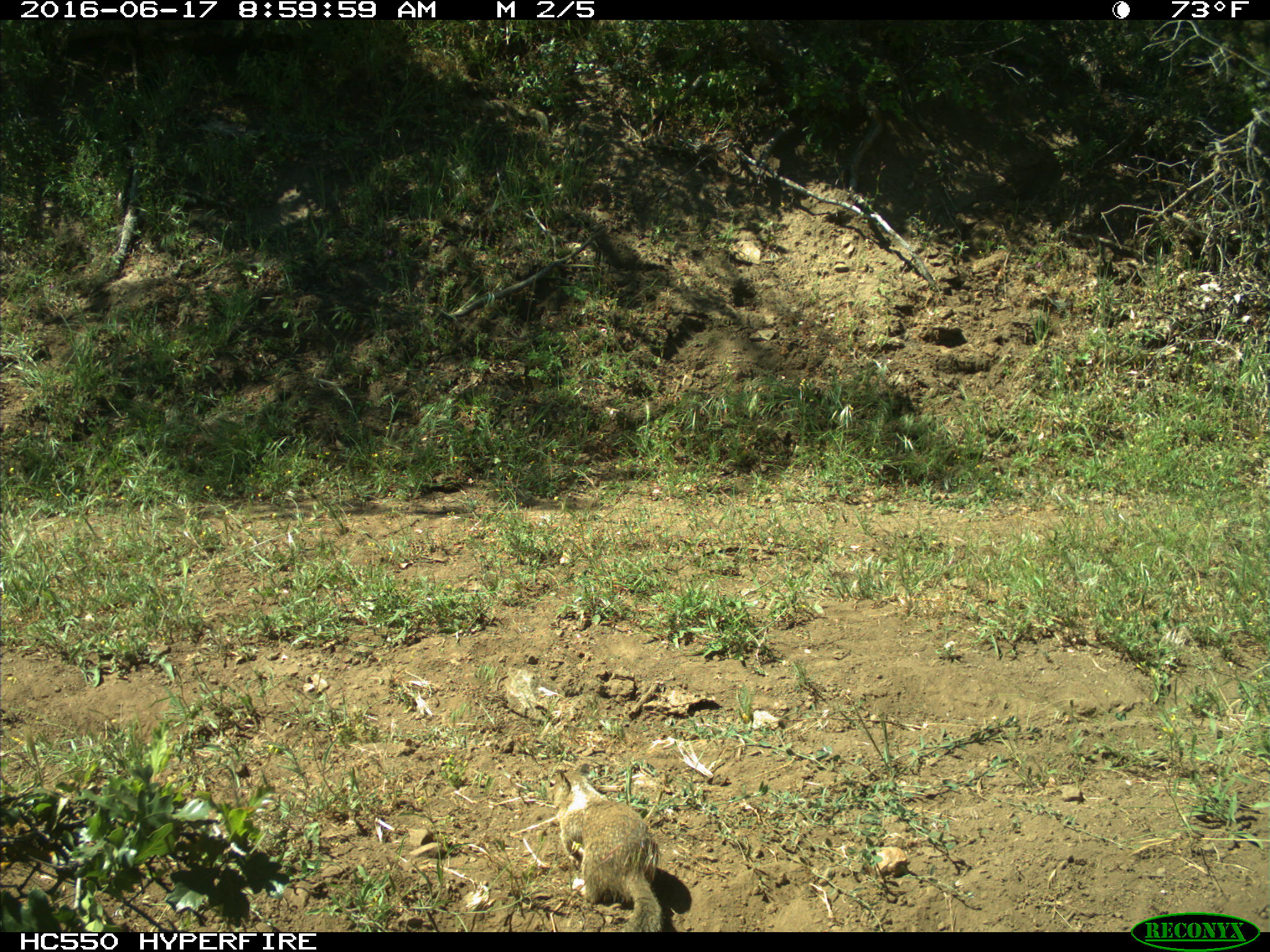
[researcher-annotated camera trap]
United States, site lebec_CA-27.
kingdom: Animalia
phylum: Chordata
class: Mammalia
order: Rodentia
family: Sciuridae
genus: Otospermophilus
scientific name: Otospermophilus beecheyi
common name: california ground squirrel